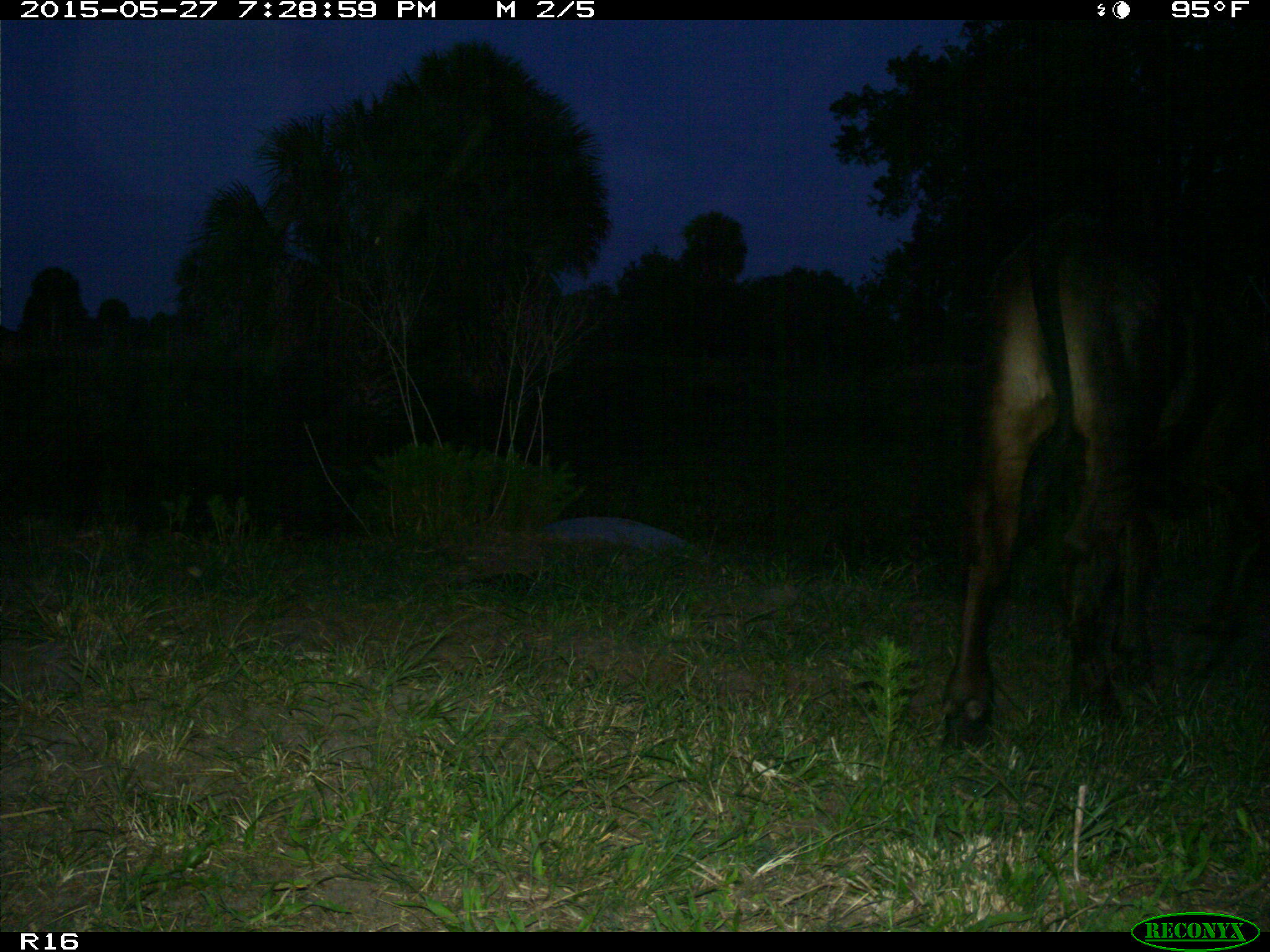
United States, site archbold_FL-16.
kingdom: Animalia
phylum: Chordata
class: Mammalia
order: Artiodactyla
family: Bovidae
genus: Bos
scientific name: Bos taurus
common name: domestic cow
Bos taurus (domestic cow).